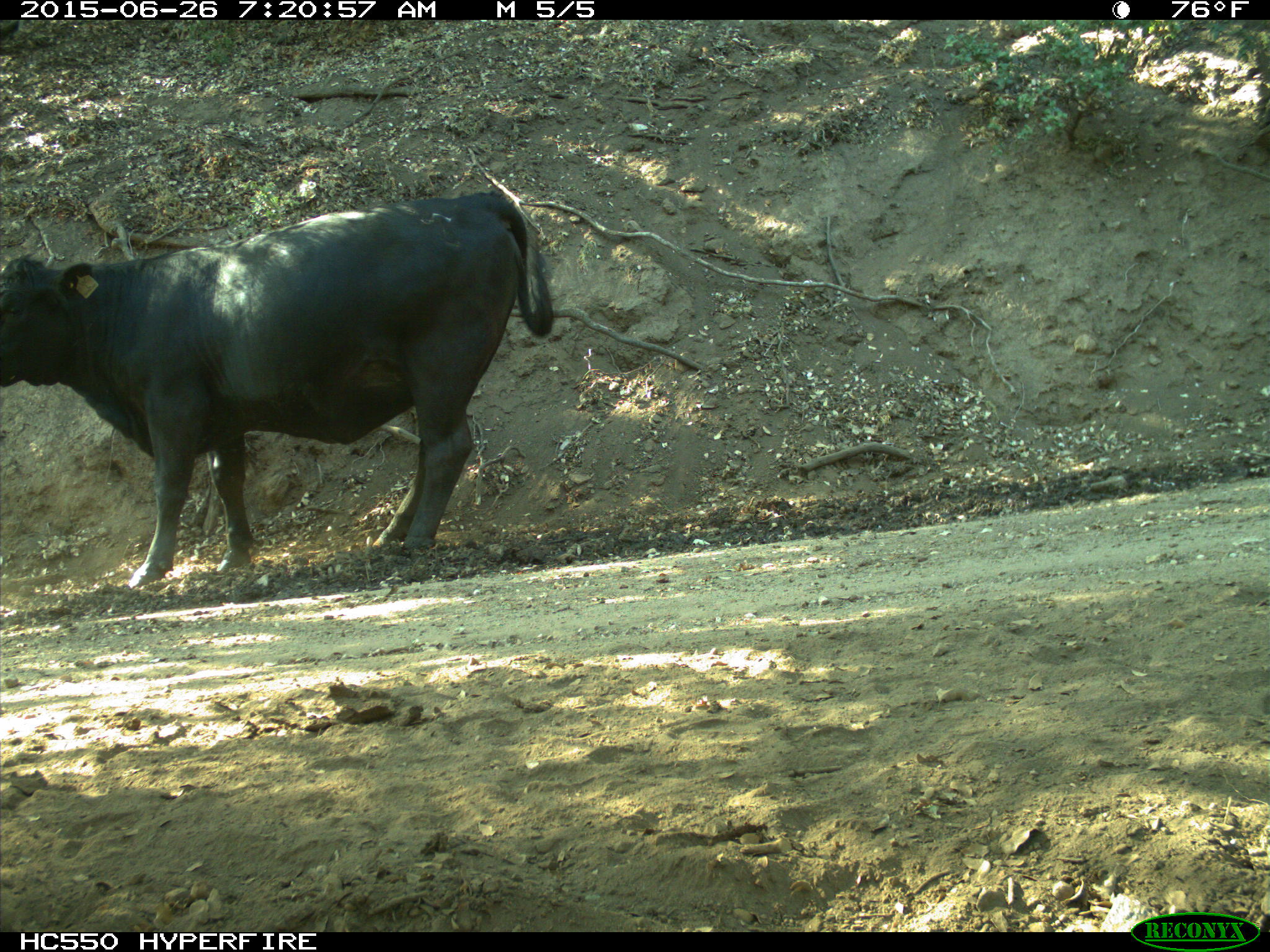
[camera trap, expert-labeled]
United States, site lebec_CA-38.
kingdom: Animalia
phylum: Chordata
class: Mammalia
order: Artiodactyla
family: Bovidae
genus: Bos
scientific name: Bos taurus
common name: domestic cow